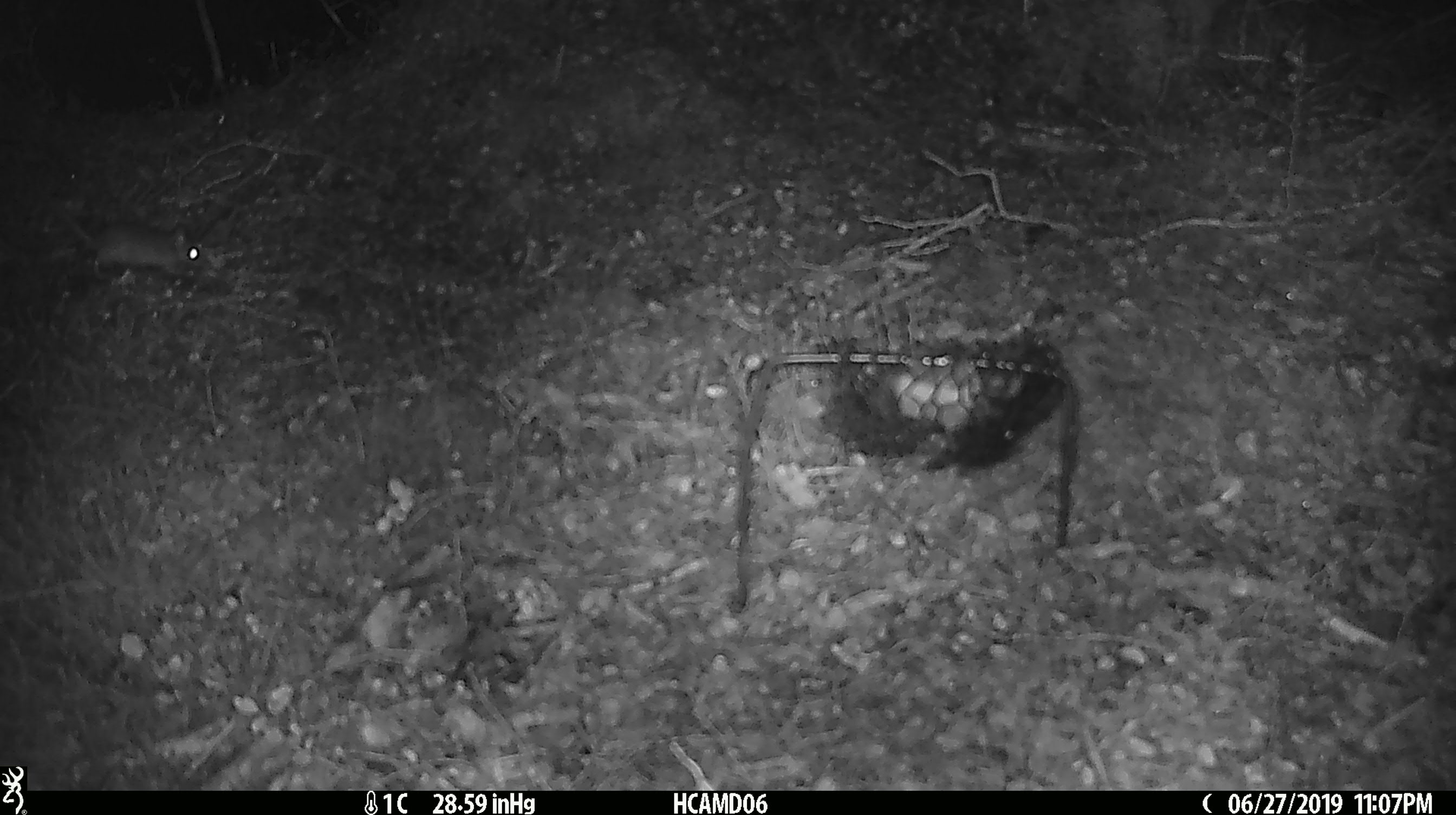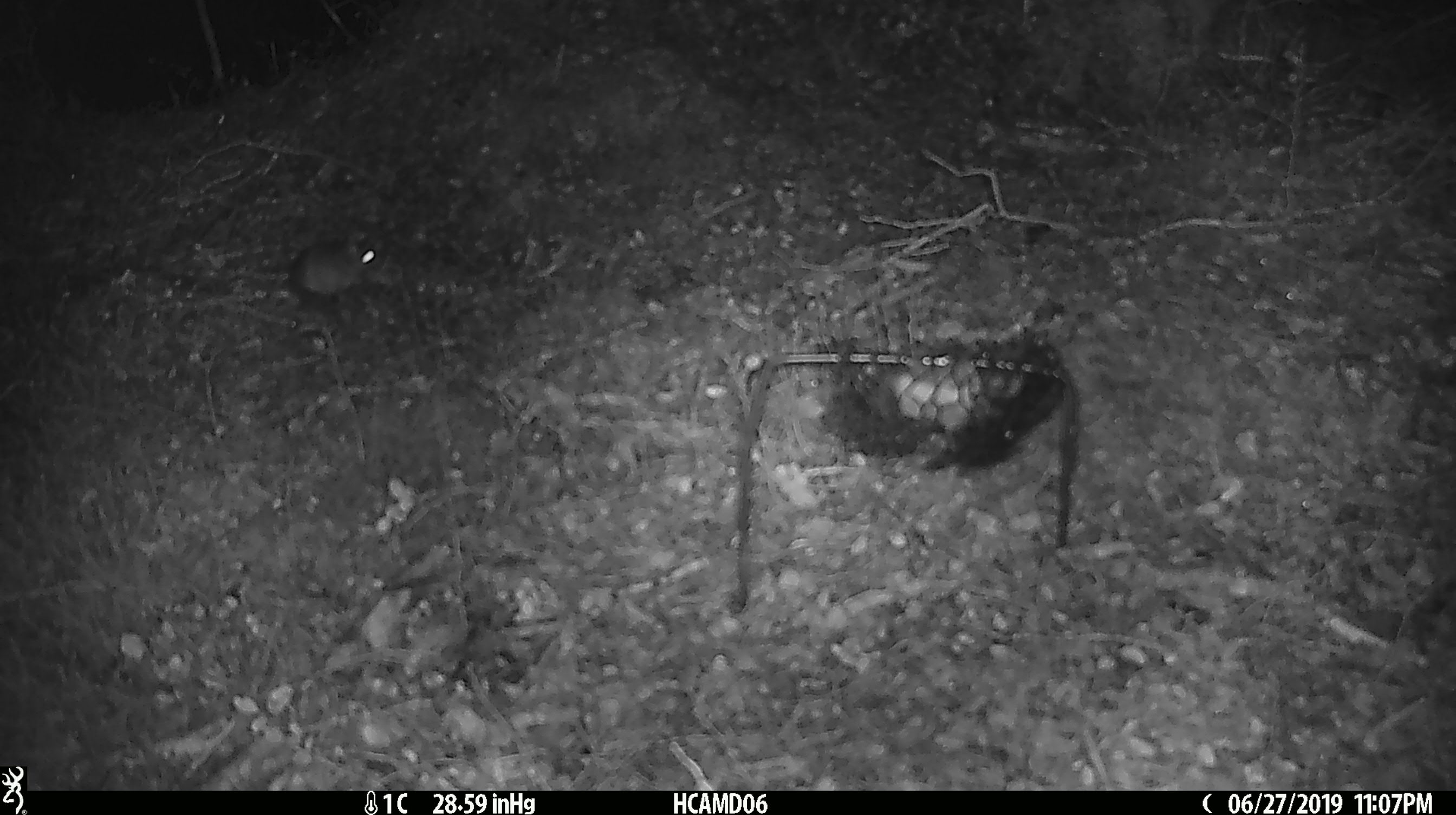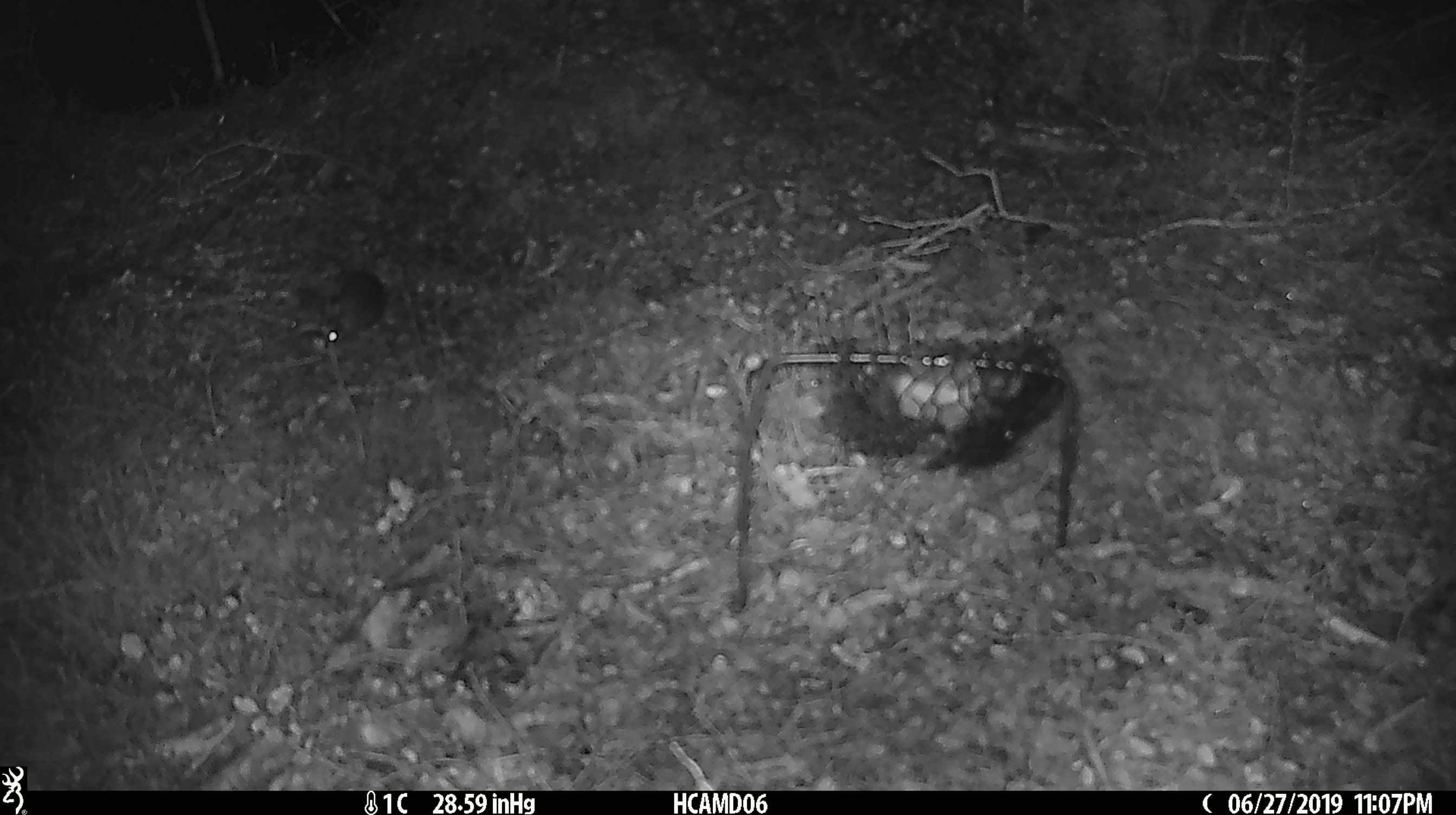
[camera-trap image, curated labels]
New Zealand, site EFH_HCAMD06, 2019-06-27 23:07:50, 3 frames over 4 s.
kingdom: Animalia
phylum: Chordata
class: Mammalia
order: Rodentia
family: Muridae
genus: Mus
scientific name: Mus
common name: mouse